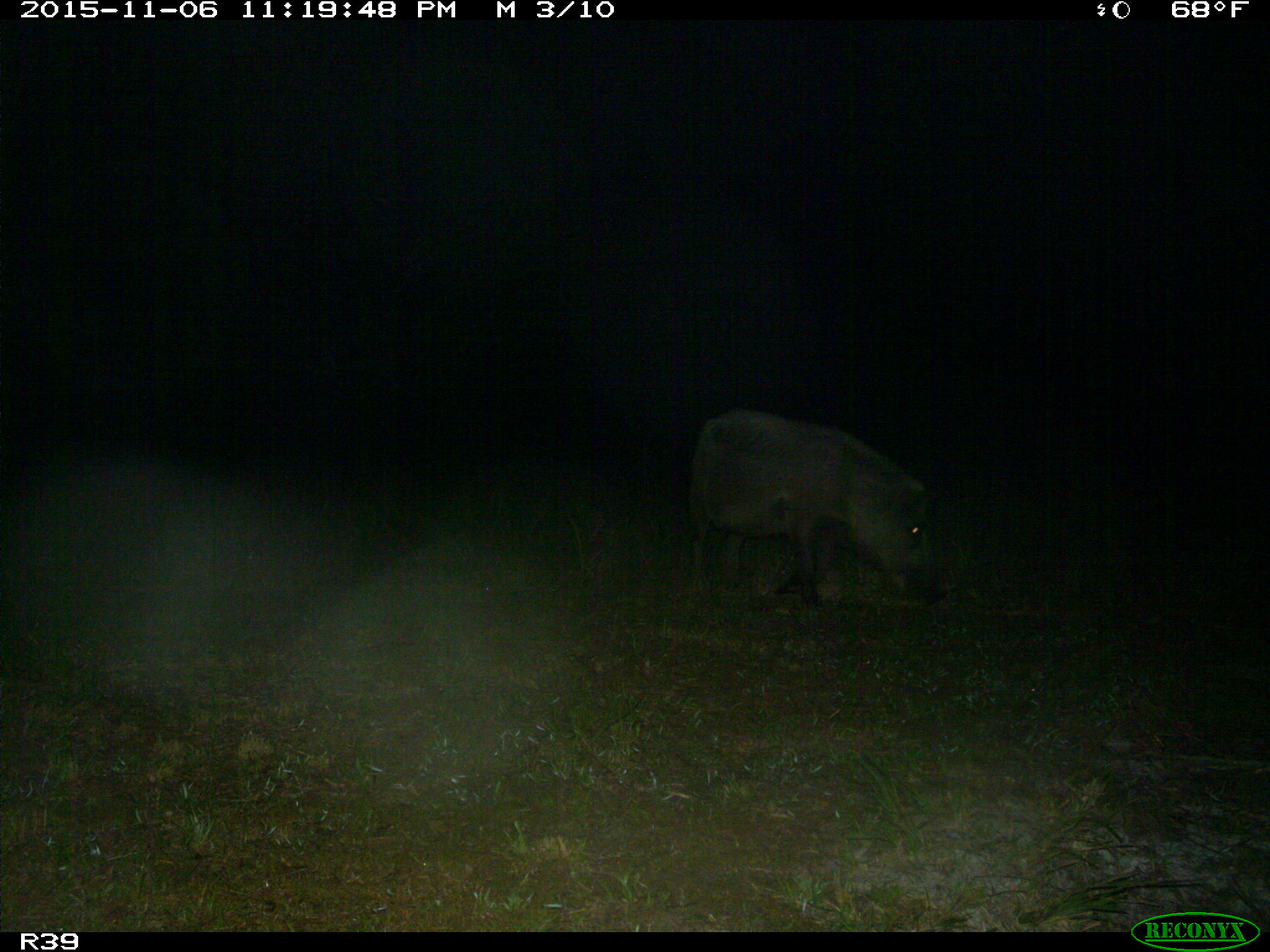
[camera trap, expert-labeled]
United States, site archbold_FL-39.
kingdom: Animalia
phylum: Chordata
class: Mammalia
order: Artiodactyla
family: Suidae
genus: Sus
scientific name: Sus scrofa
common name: wild boar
Sus scrofa (wild boar).